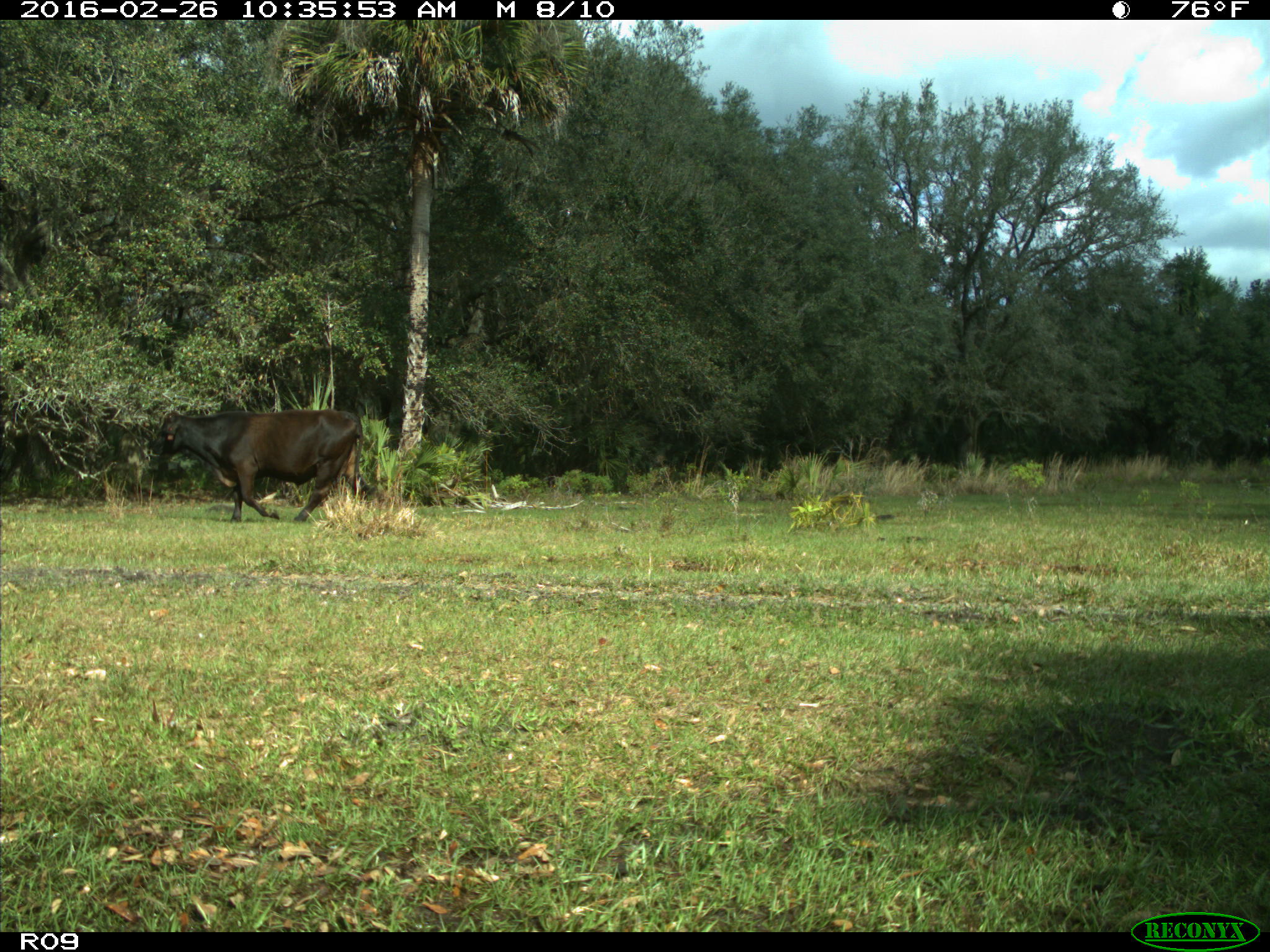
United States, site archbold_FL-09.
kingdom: Animalia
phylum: Chordata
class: Mammalia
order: Artiodactyla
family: Bovidae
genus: Bos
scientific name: Bos taurus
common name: domestic cow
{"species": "Bos taurus (domestic cow)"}